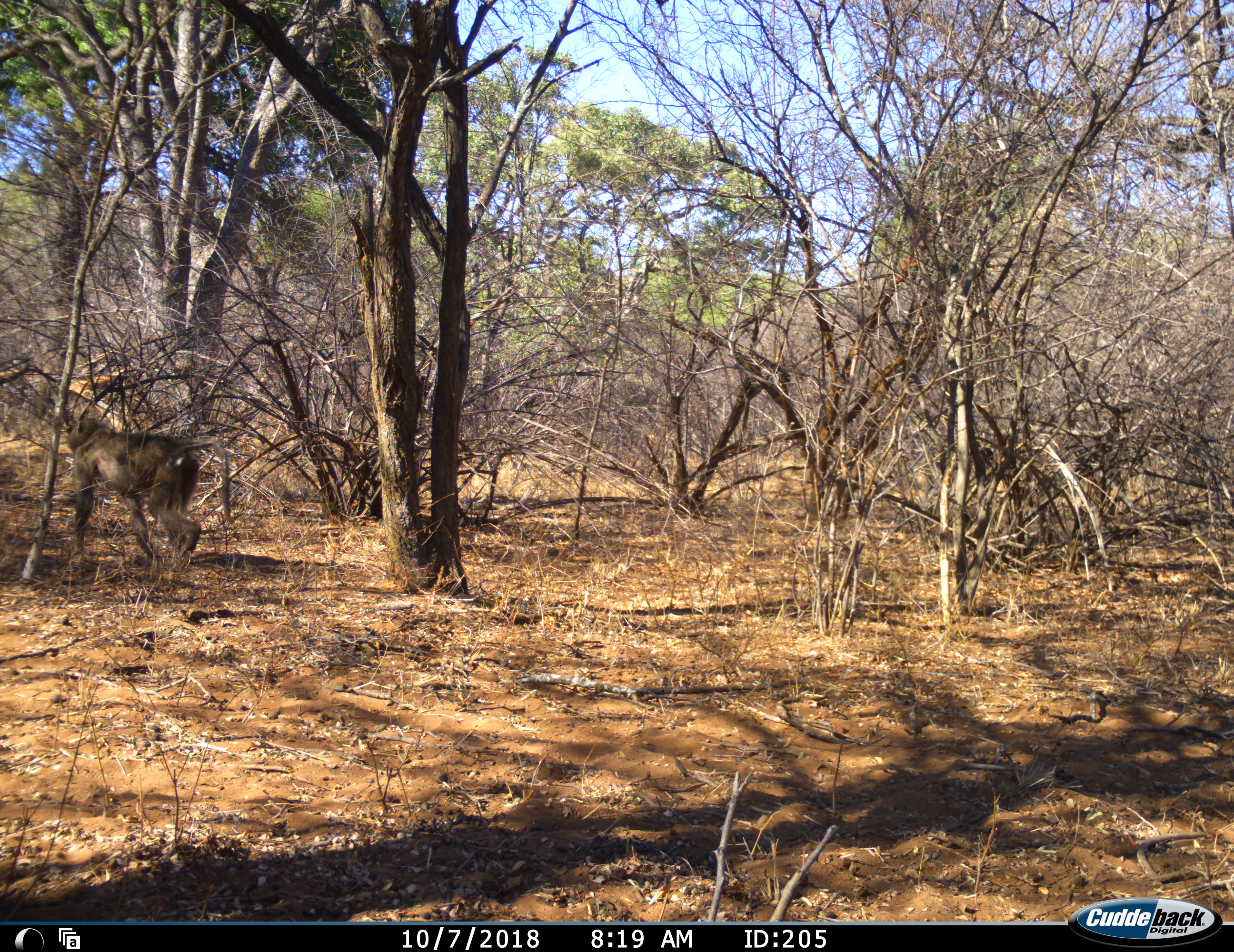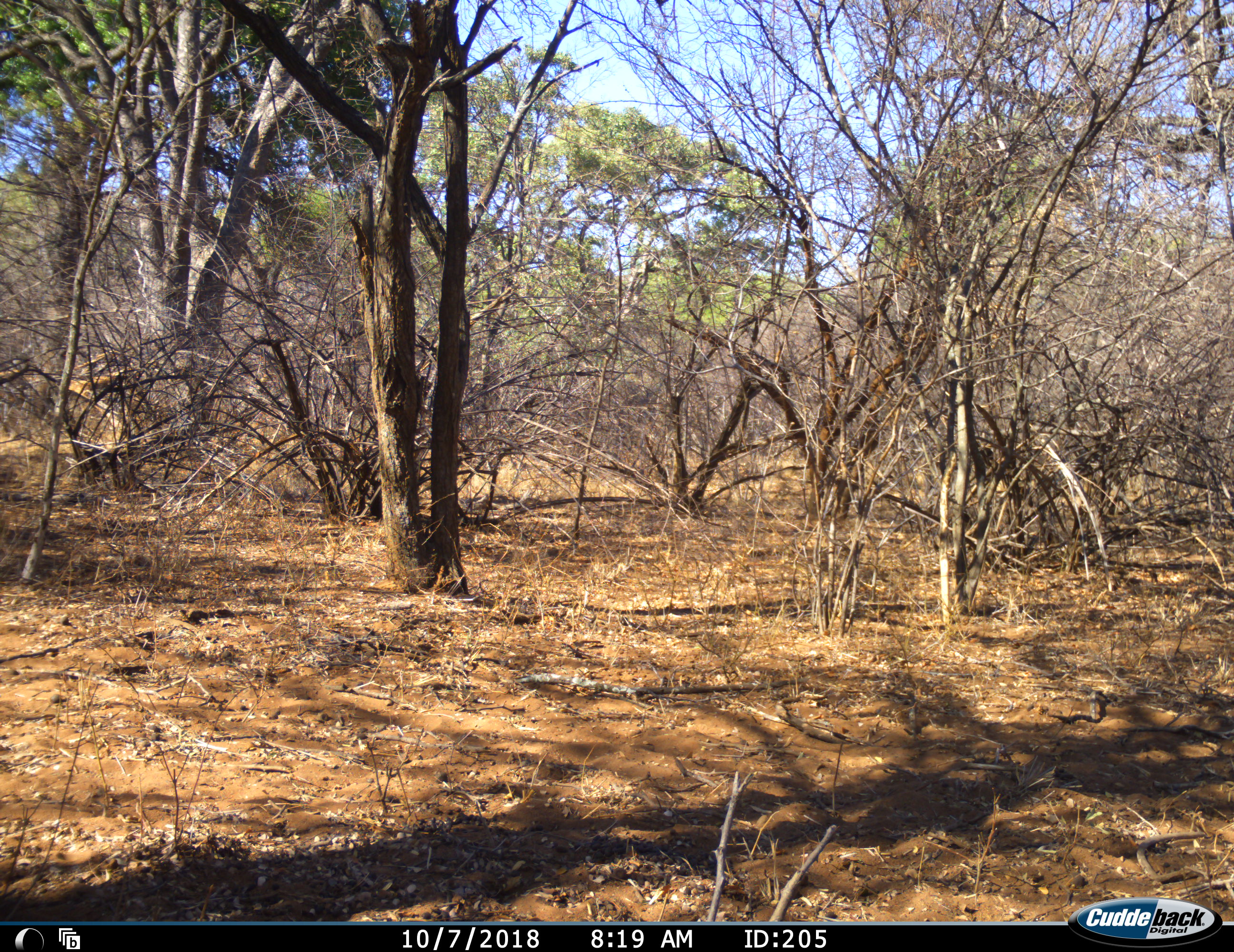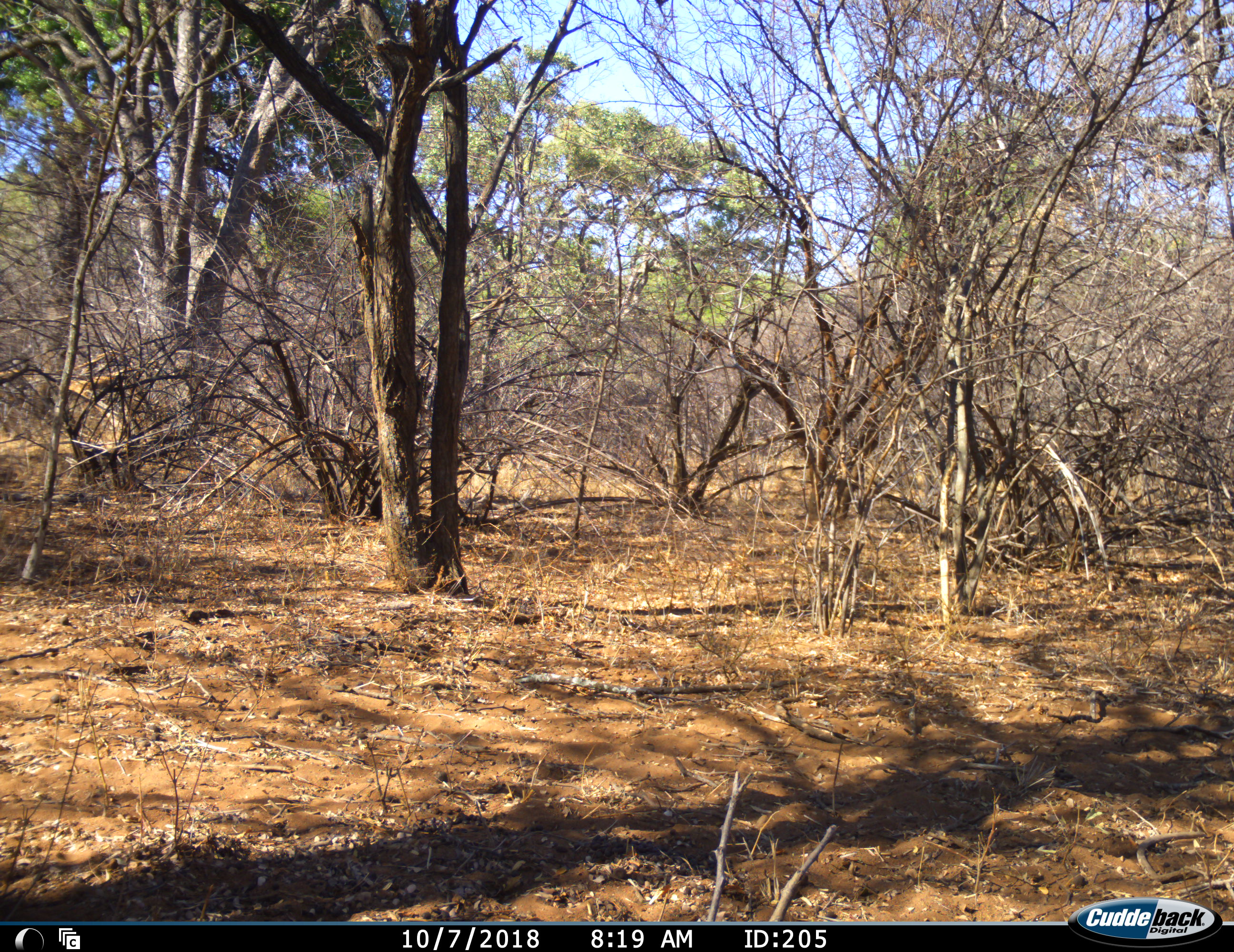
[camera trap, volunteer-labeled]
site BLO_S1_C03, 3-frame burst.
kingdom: Animalia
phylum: Chordata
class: Mammalia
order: Primates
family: Cercopithecidae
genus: Papio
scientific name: Papio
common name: baboon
Baboon (Papio), count 1. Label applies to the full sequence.